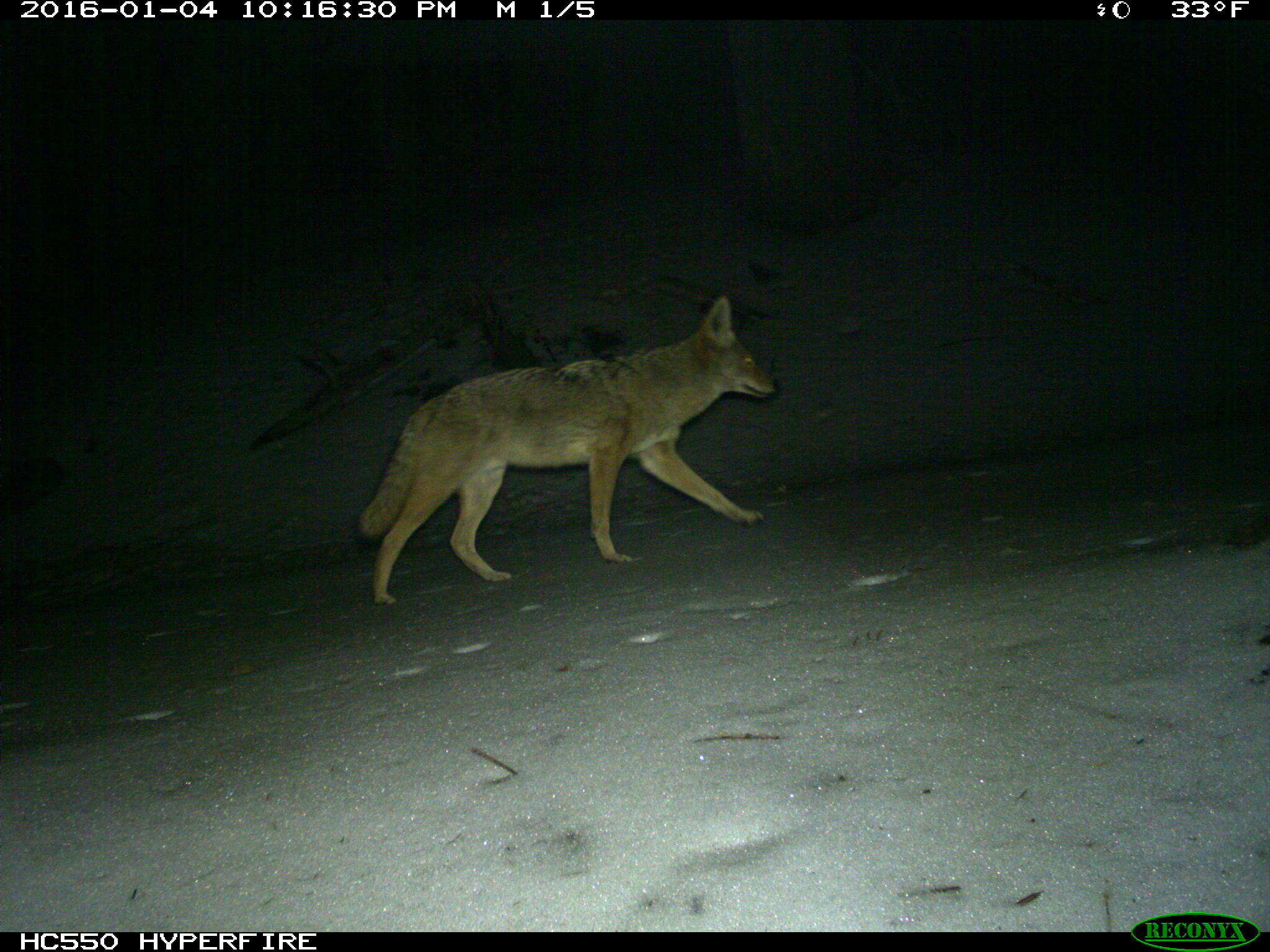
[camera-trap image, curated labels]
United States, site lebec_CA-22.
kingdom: Animalia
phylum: Chordata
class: Mammalia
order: Carnivora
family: Canidae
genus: Canis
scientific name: Canis latrans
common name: coyote